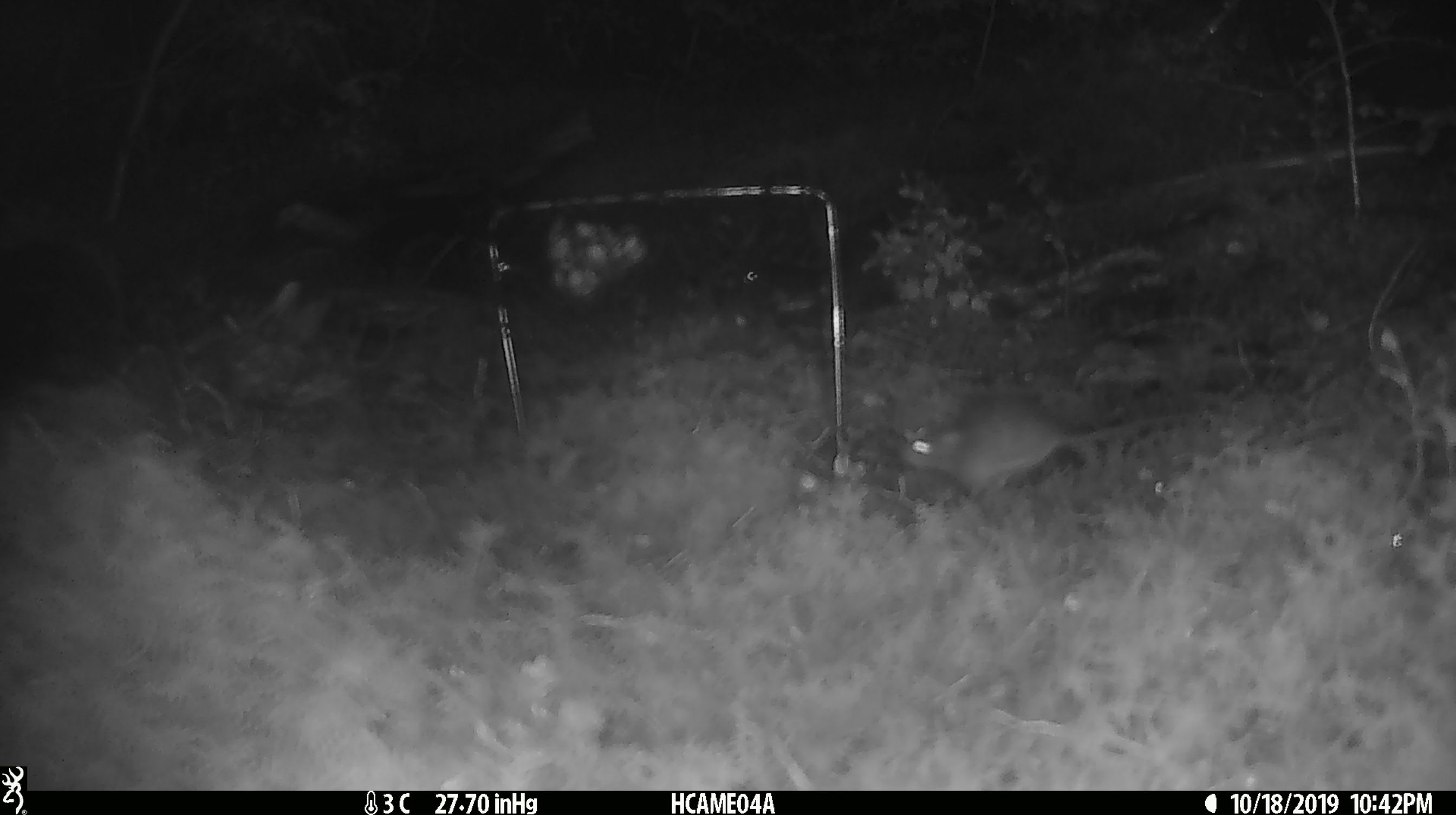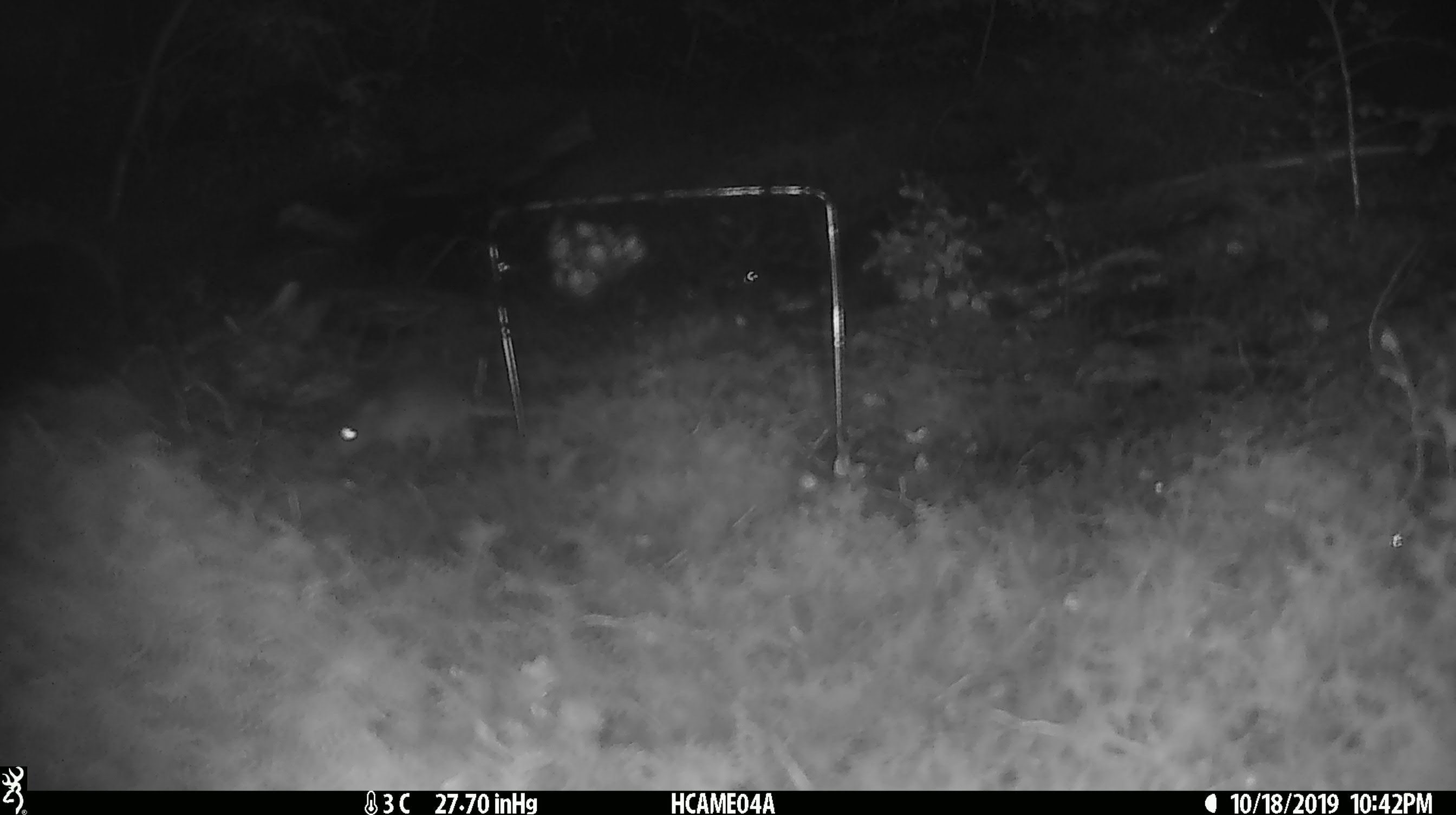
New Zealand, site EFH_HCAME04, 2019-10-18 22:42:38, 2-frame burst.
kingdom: Animalia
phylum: Chordata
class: Mammalia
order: Rodentia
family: Muridae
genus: Mus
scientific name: Mus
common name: mouse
Mouse (Mus).